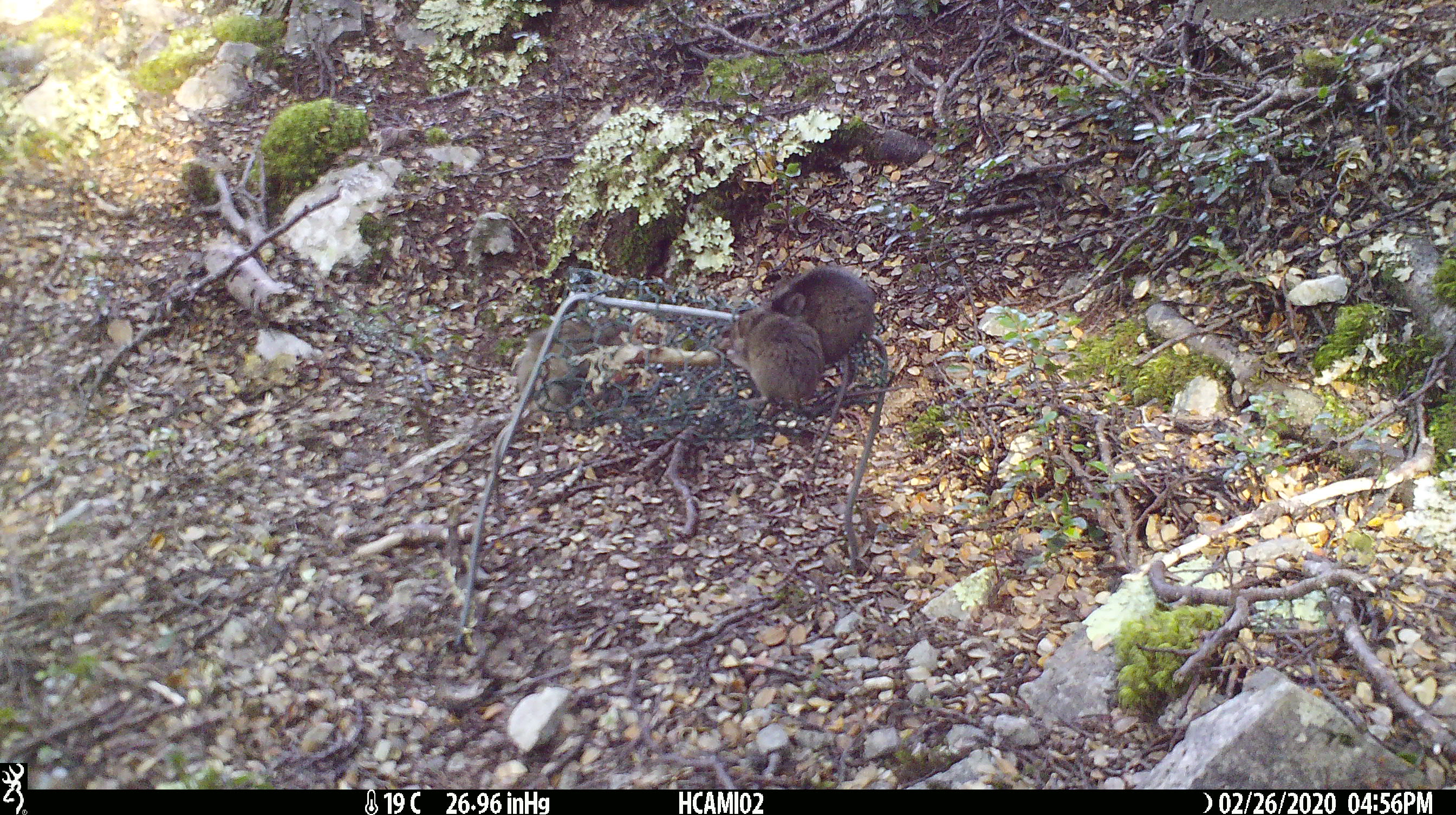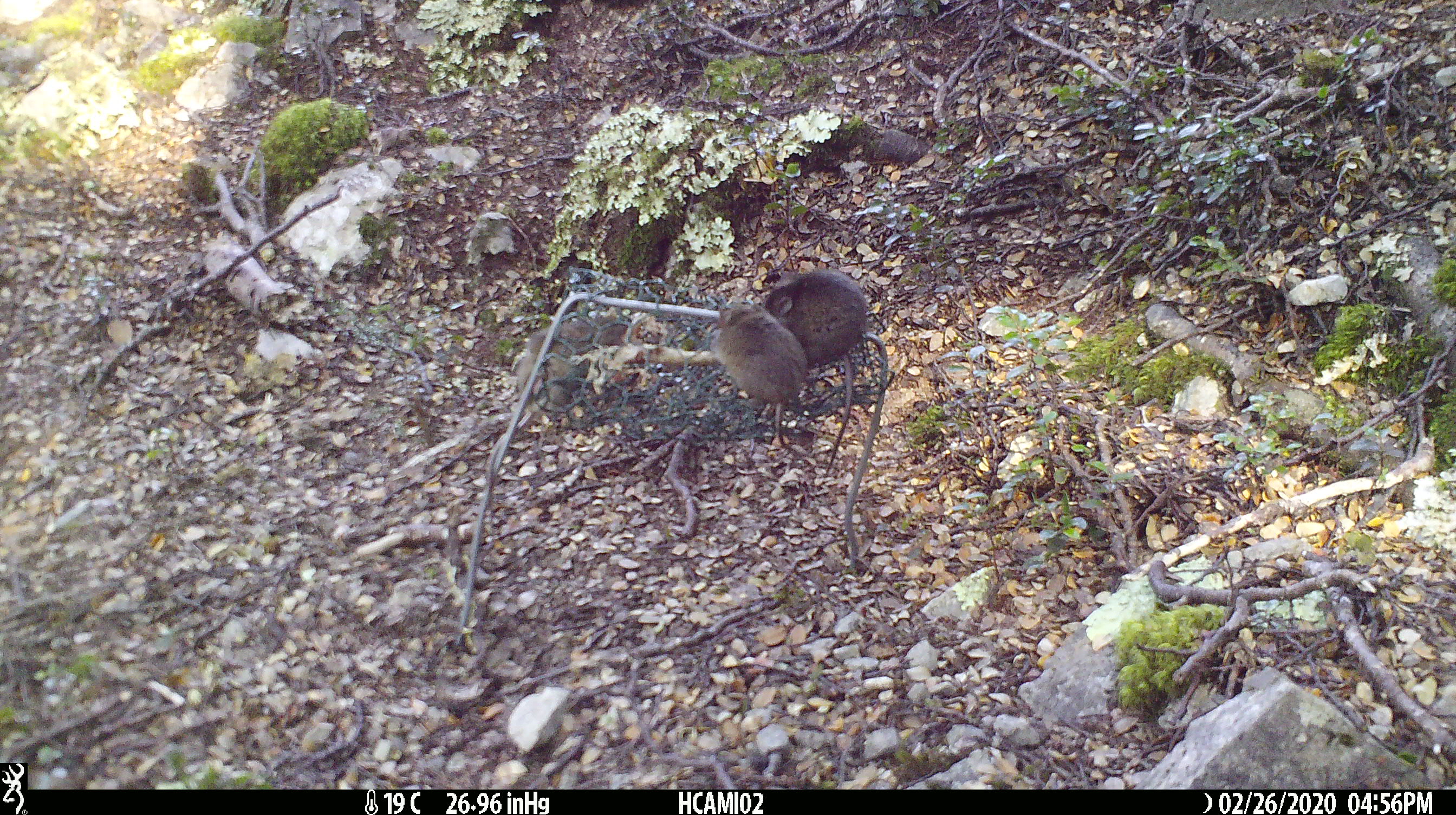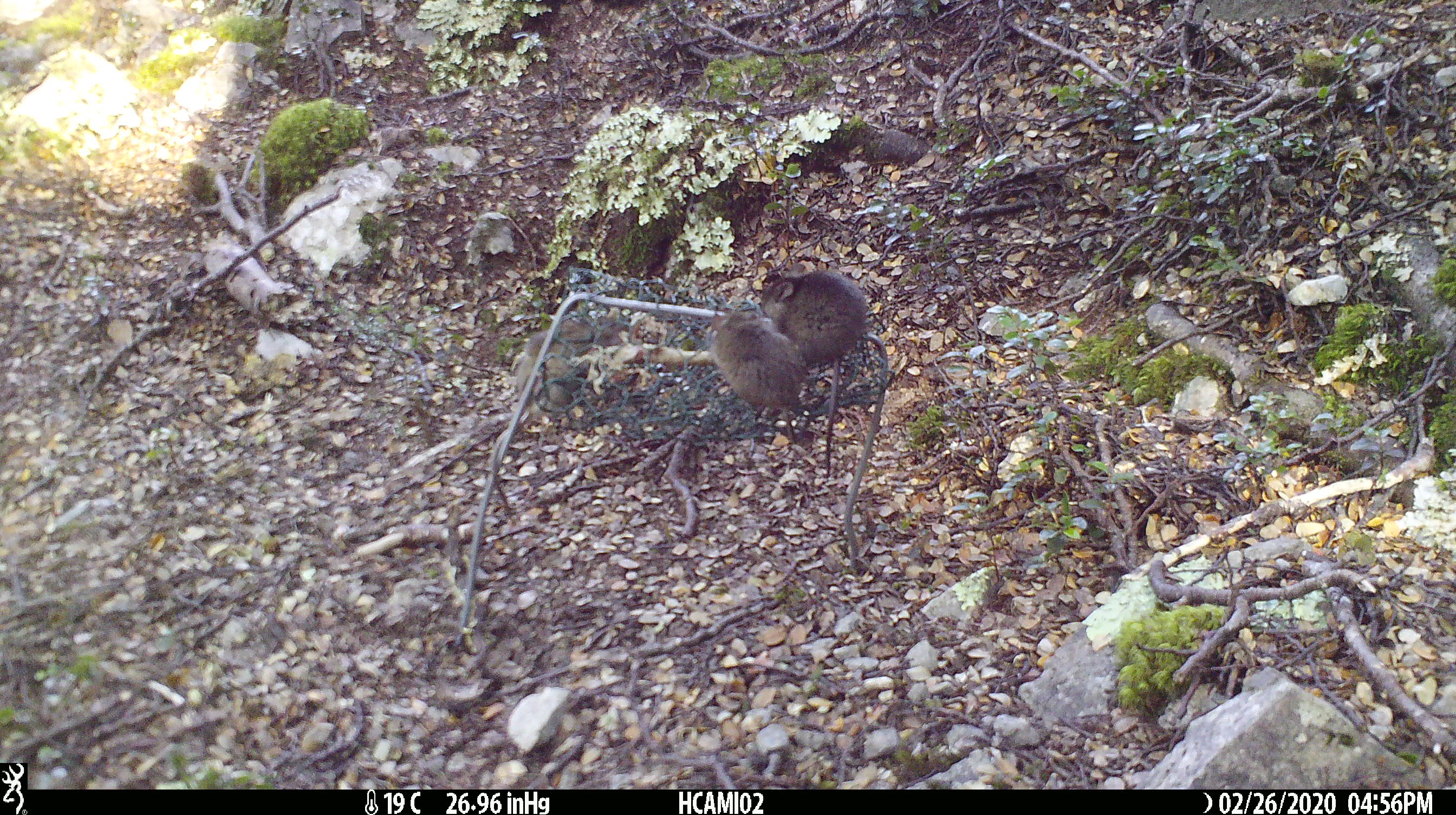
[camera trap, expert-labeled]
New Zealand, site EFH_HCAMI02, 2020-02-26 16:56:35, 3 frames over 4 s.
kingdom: Animalia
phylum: Chordata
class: Mammalia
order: Rodentia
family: Muridae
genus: Mus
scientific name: Mus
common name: mouse